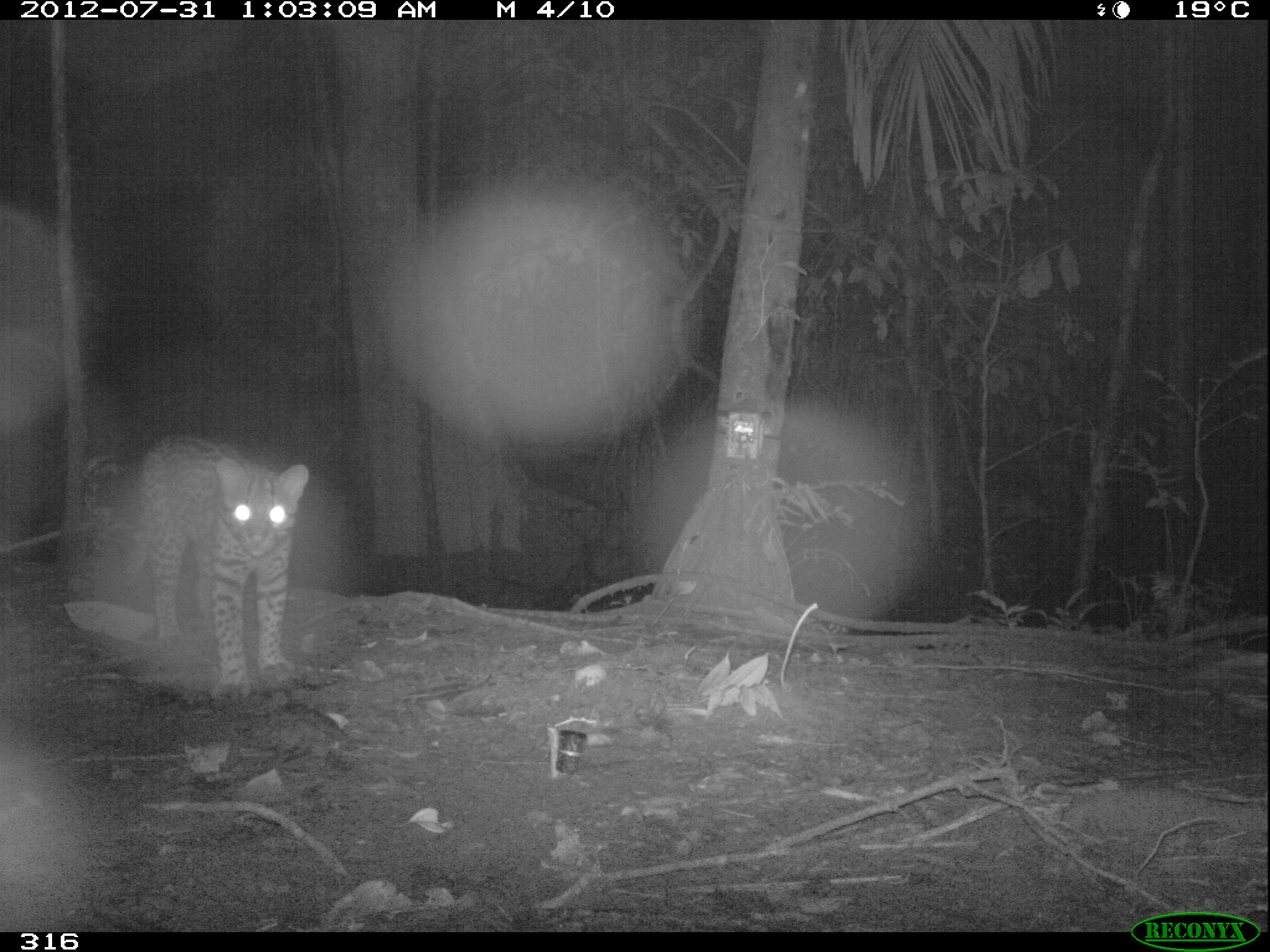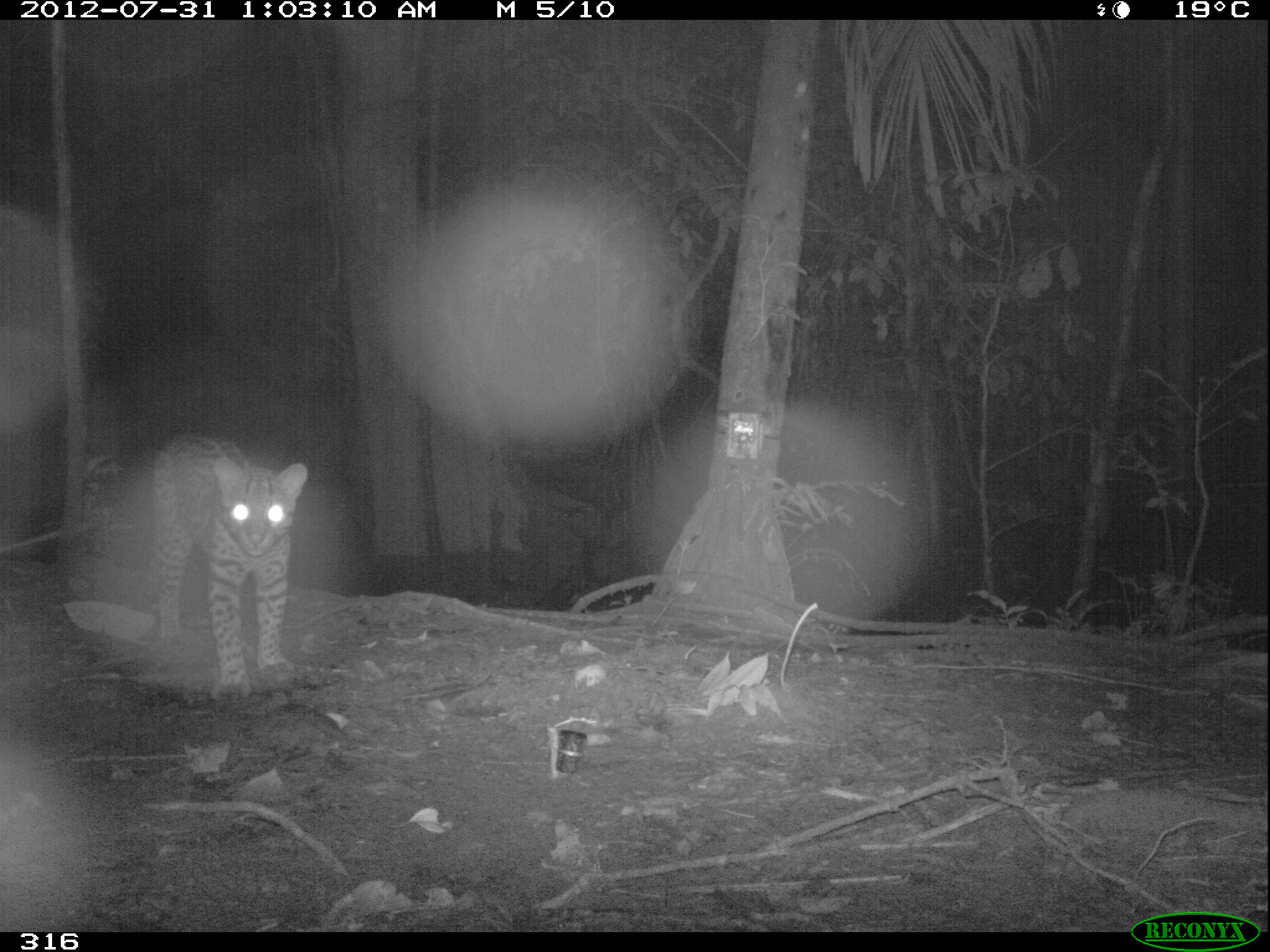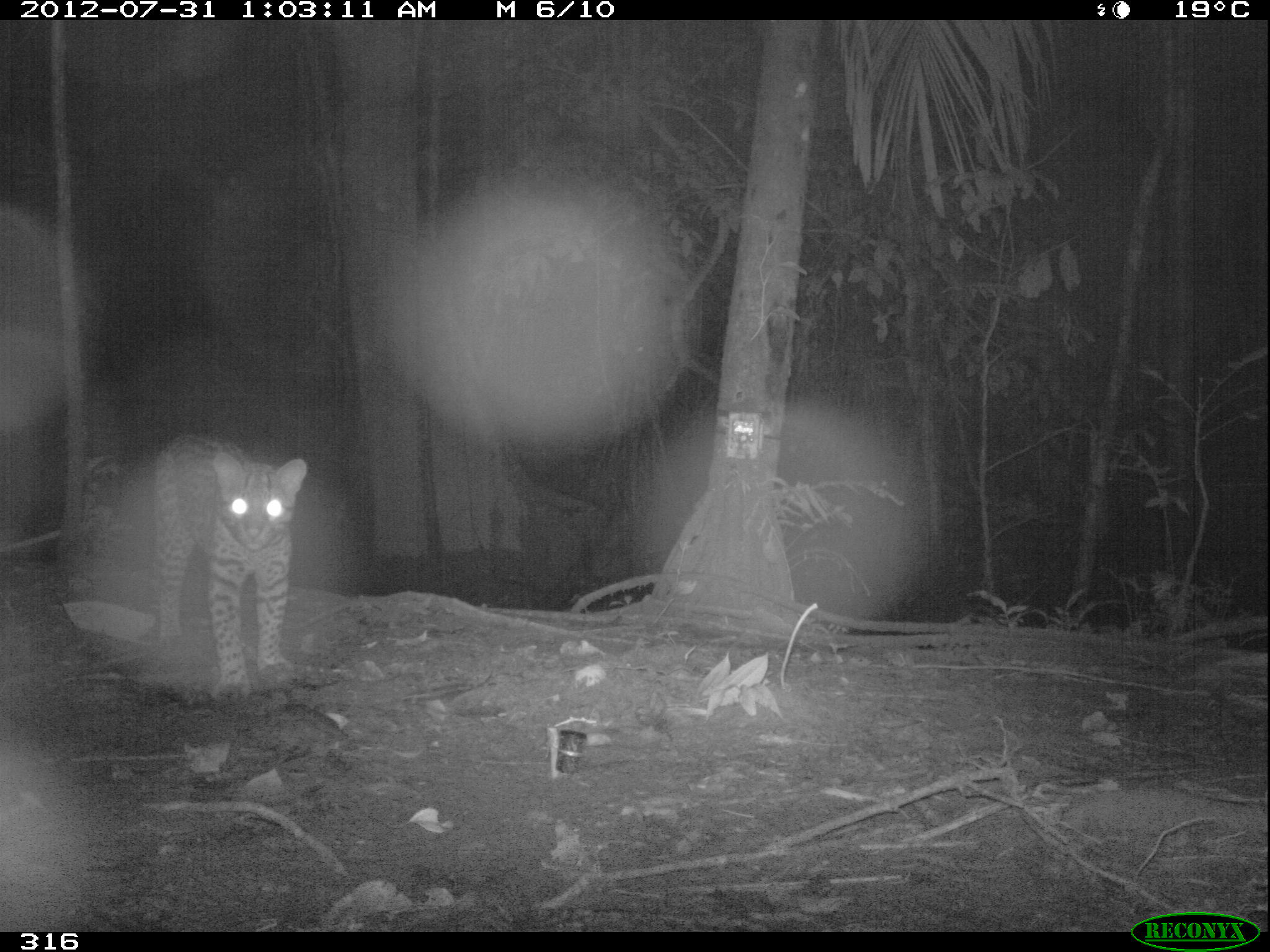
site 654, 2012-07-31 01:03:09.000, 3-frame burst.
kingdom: Animalia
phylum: Chordata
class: Mammalia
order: Carnivora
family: Felidae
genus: Leopardus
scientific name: Leopardus pardalis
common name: ocelot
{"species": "Leopardus pardalis (ocelot)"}